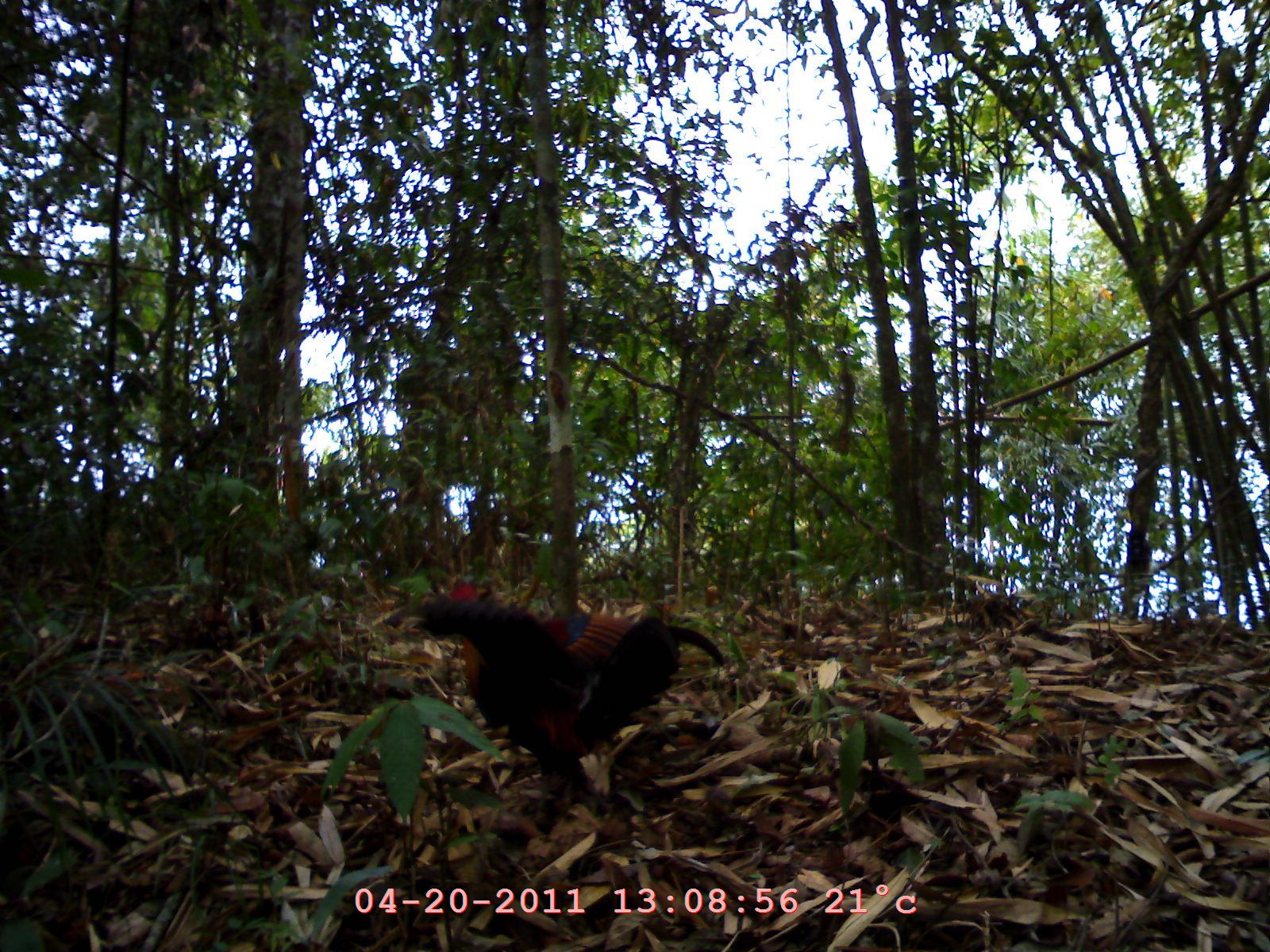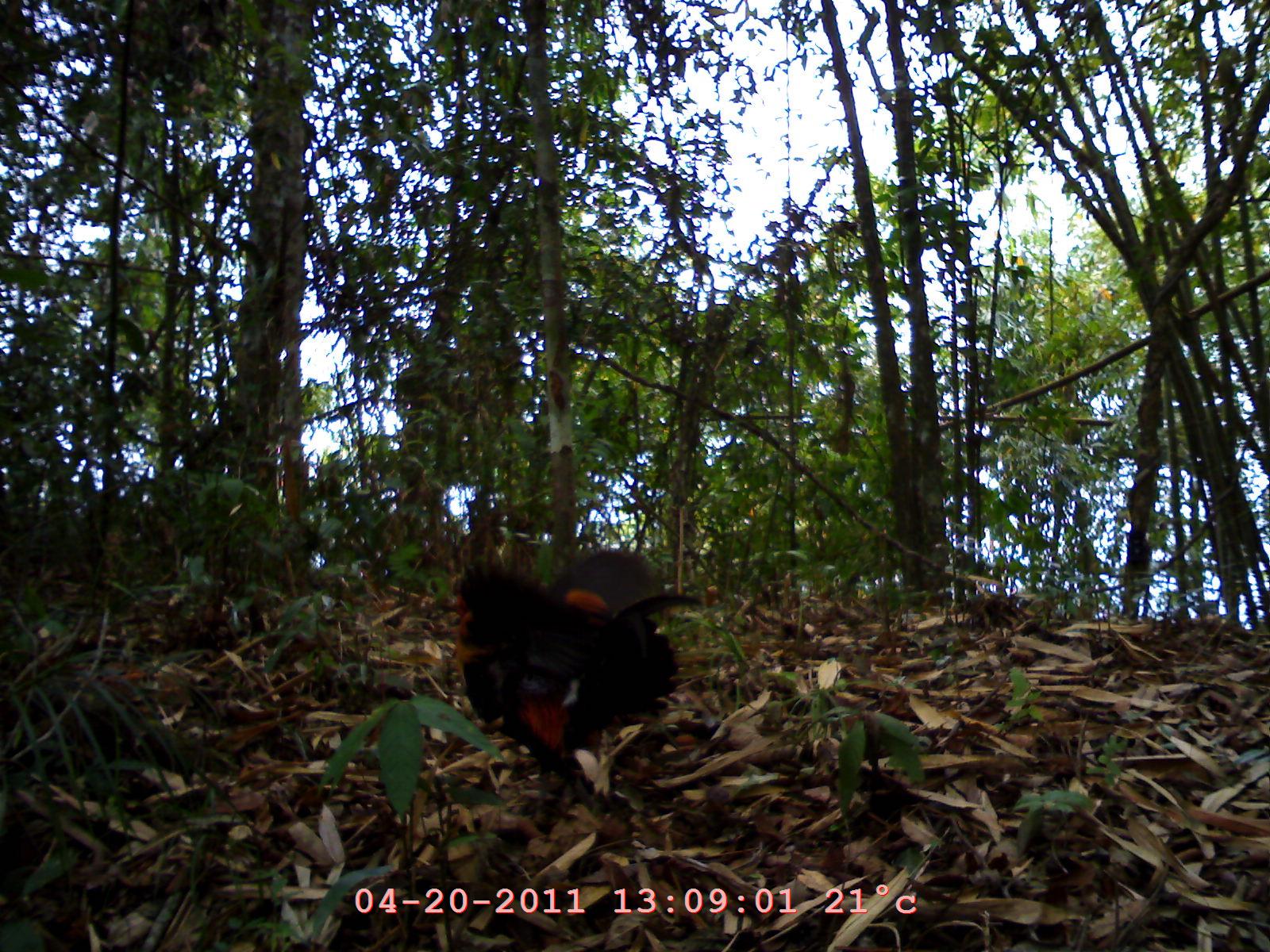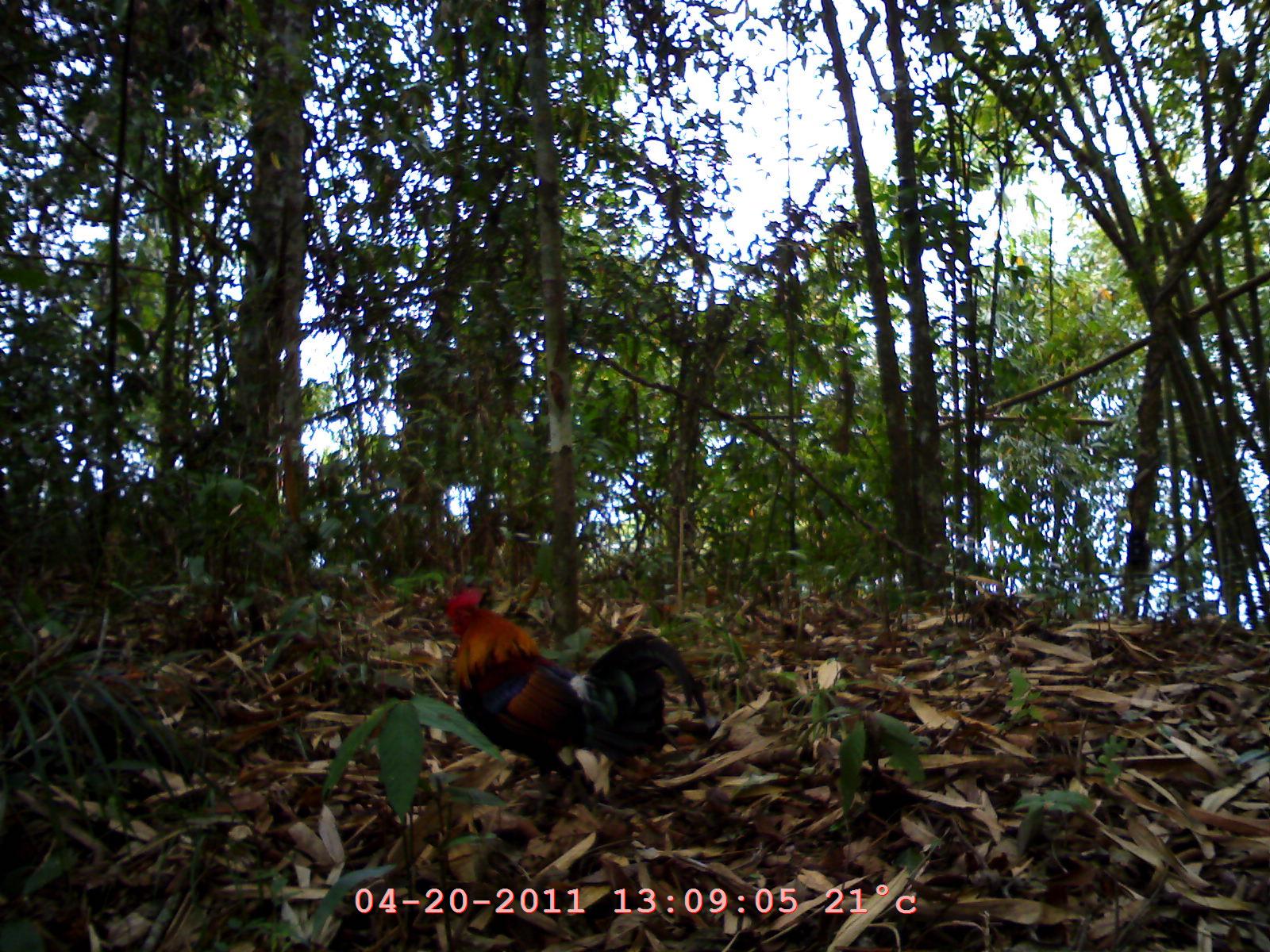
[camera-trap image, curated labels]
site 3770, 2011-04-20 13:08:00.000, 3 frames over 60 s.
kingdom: Animalia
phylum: Chordata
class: Aves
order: Galliformes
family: Phasianidae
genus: Gallus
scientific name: Gallus gallus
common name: red junglefowl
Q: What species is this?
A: Gallus gallus (red junglefowl).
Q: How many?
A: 1.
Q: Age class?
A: Adult.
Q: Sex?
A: Male.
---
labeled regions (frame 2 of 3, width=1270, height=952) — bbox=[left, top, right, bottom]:
gallus gallus: bbox=[446, 543, 703, 822]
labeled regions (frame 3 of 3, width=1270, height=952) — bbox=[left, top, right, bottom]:
gallus gallus: bbox=[422, 579, 710, 822]